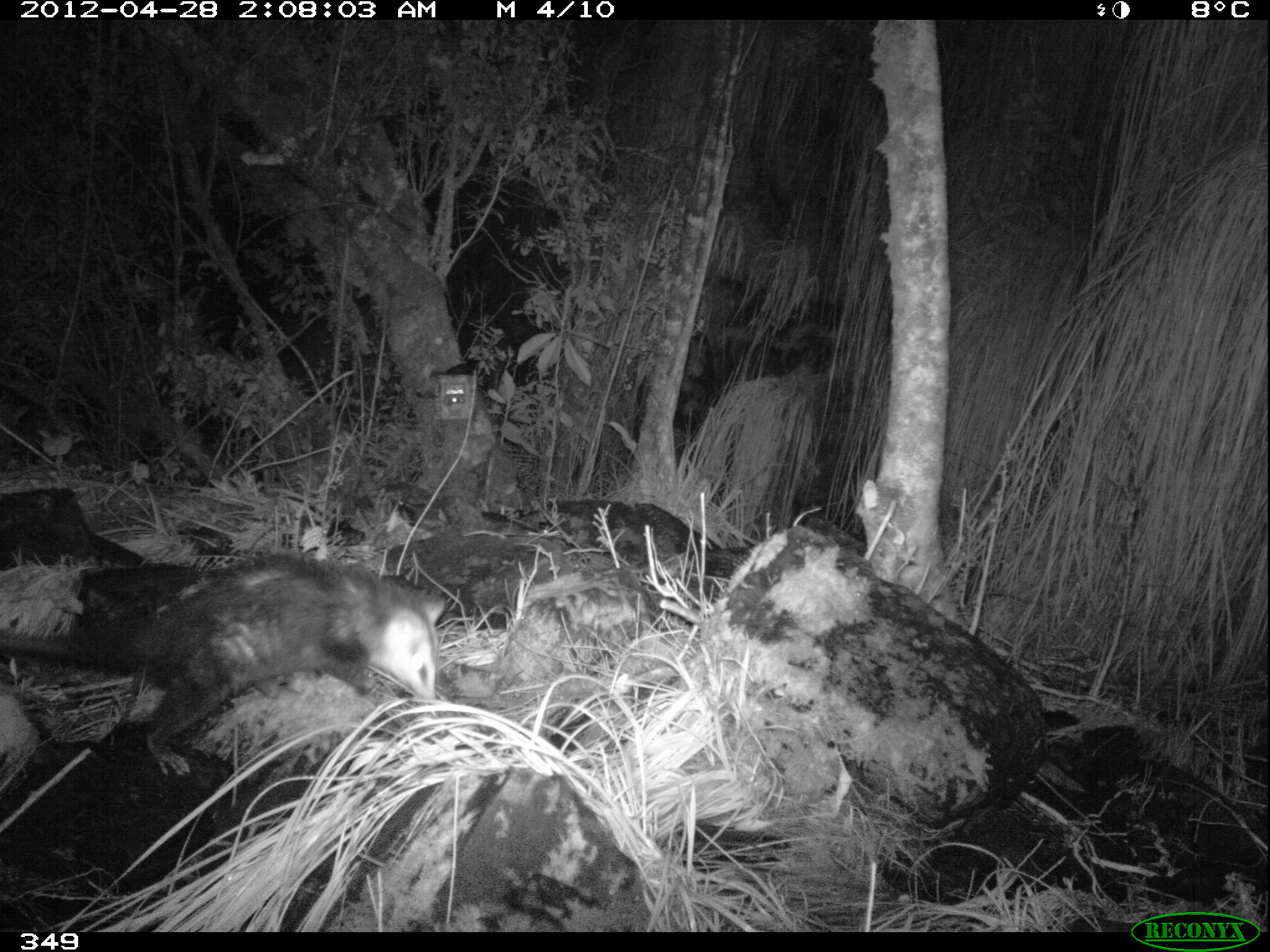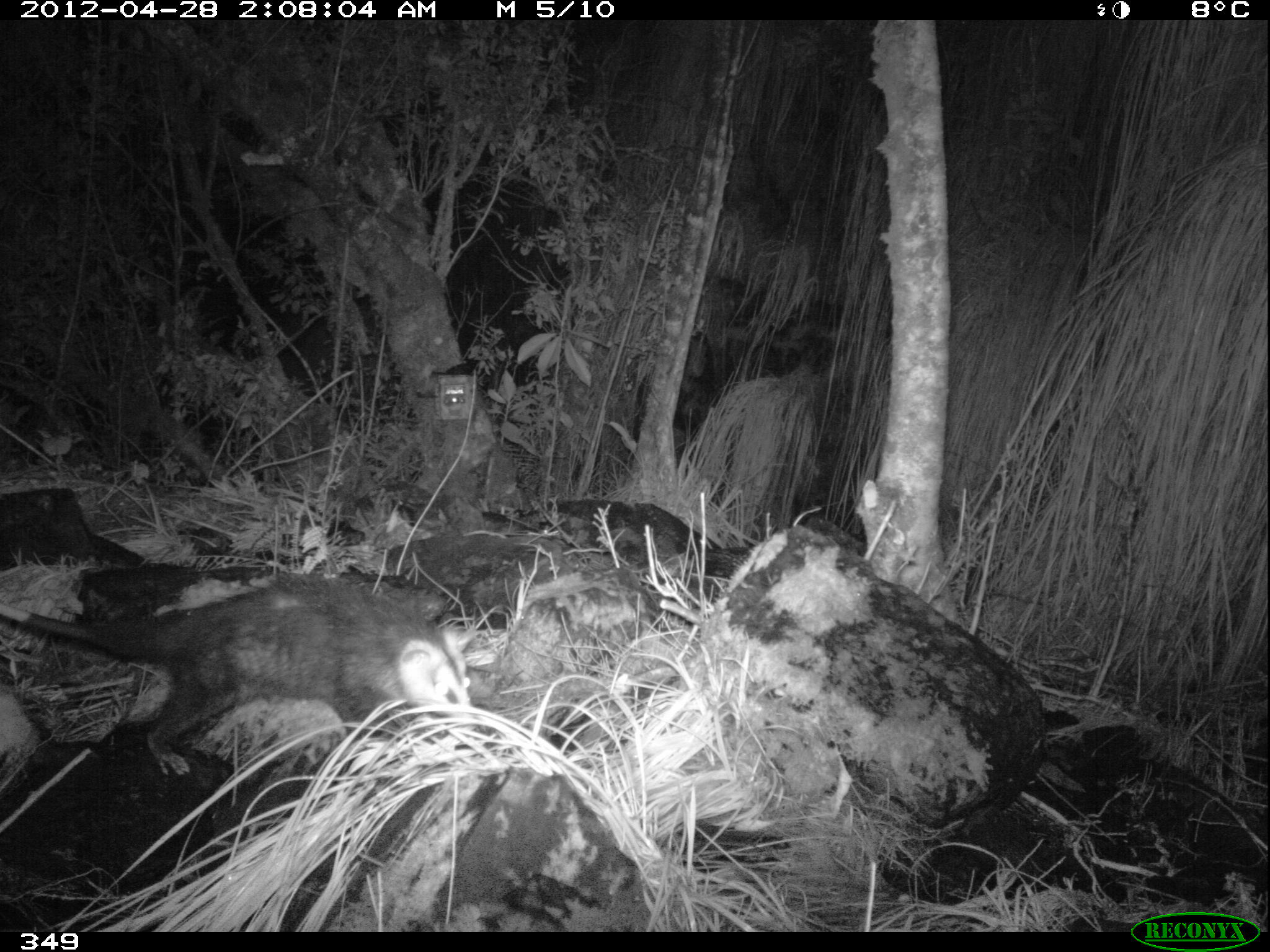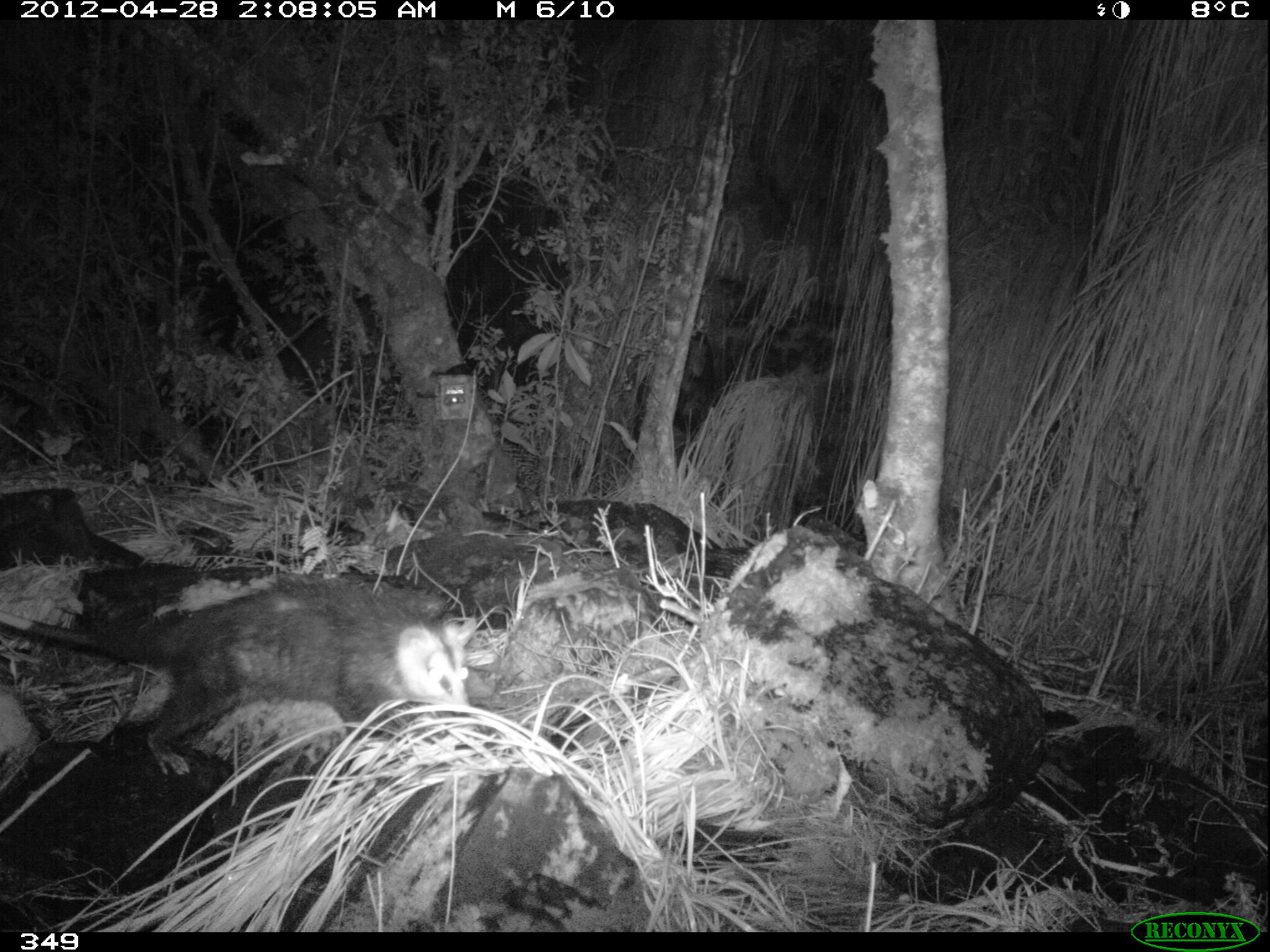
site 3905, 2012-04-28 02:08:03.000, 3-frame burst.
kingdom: Animalia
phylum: Chordata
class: Mammalia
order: Didelphimorphia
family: Didelphidae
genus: Didelphis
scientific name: Didelphis pernigra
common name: andean white-eared opossum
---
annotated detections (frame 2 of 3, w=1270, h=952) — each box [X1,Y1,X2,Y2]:
didelphis pernigra: [0,572,471,777]